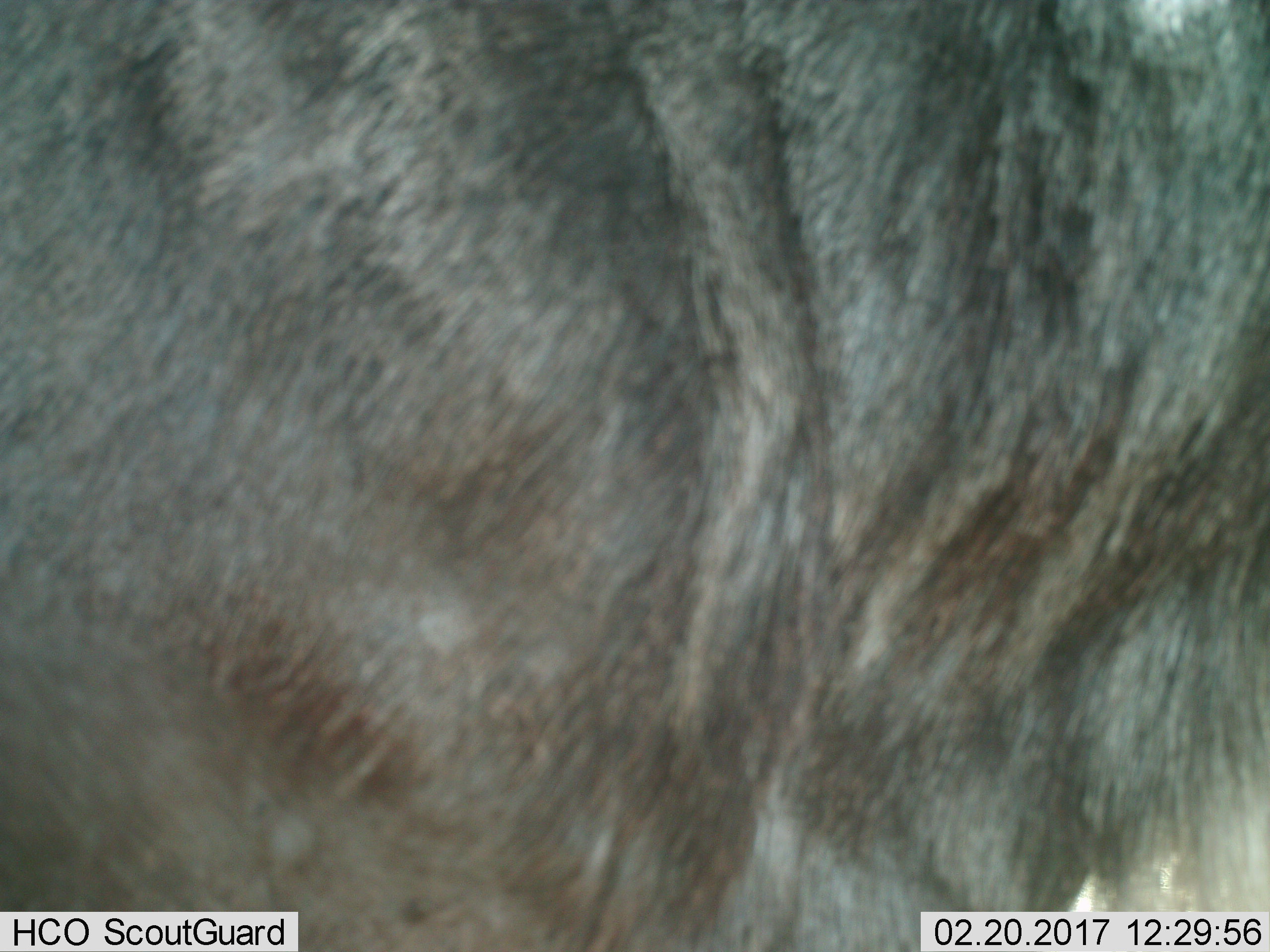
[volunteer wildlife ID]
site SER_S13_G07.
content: unidentified animal